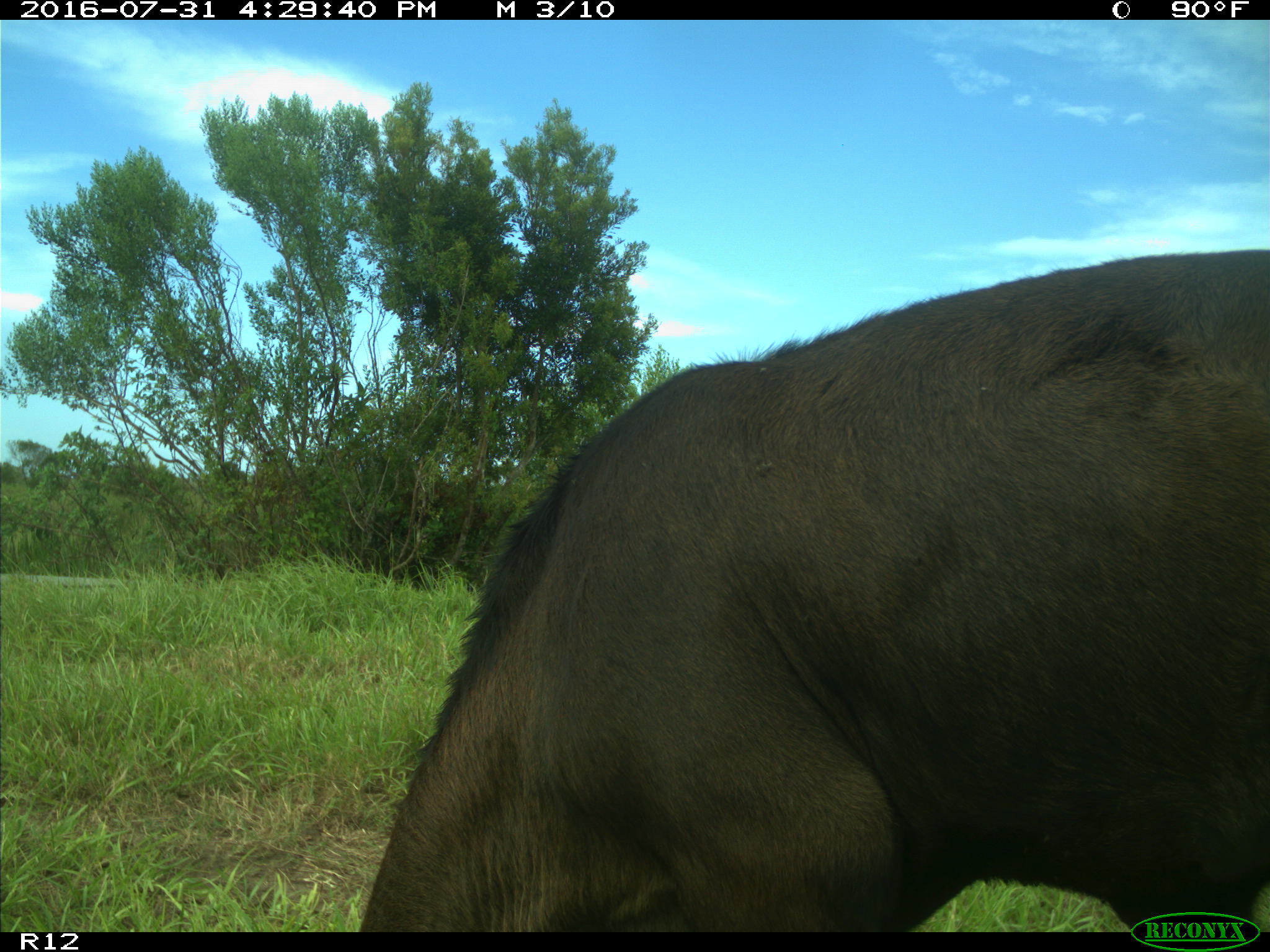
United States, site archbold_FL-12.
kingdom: Animalia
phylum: Chordata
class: Mammalia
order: Artiodactyla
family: Bovidae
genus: Bos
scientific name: Bos taurus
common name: domestic cow